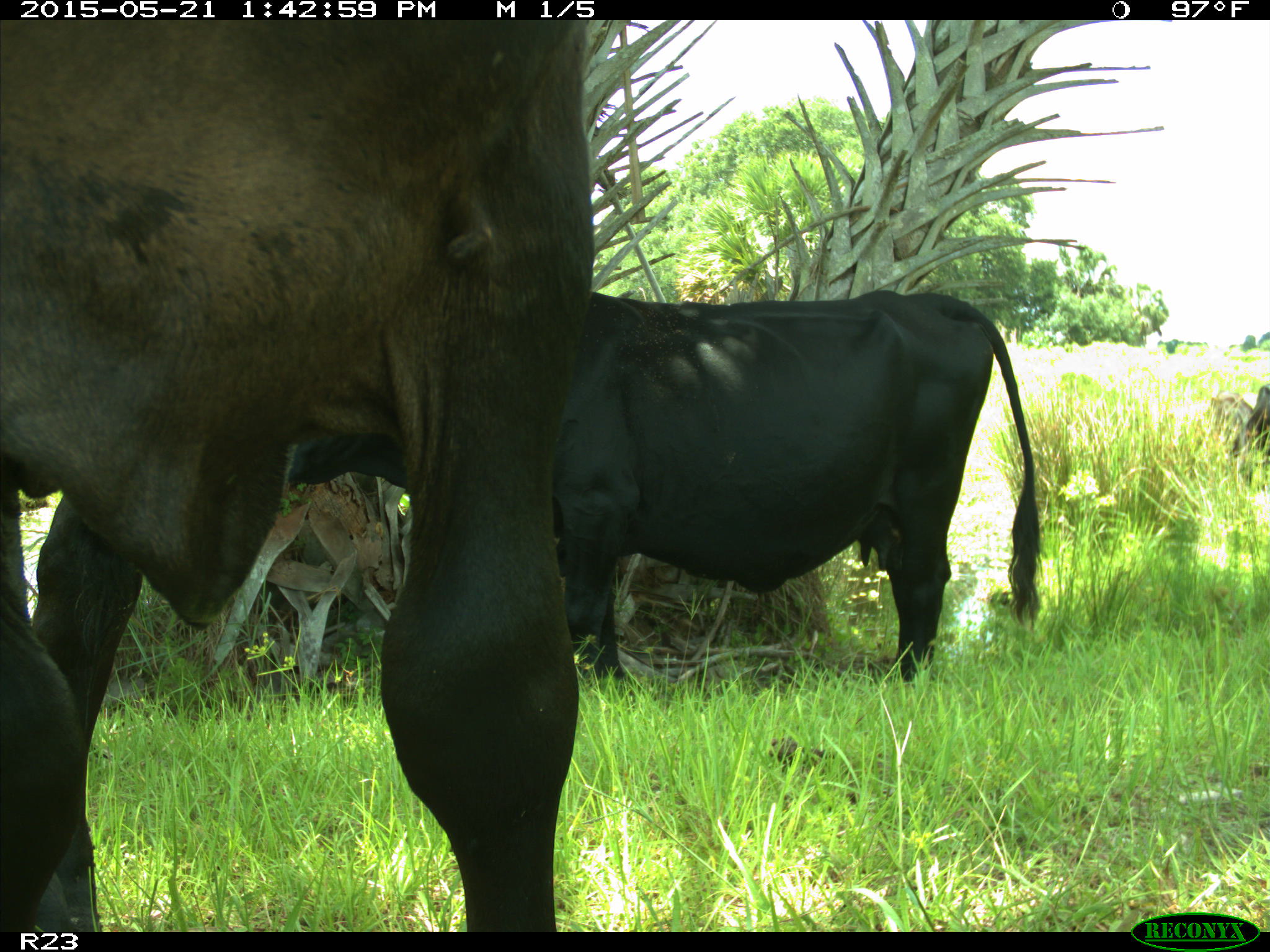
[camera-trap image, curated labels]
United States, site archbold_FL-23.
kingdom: Animalia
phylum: Chordata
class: Mammalia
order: Artiodactyla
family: Bovidae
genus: Bos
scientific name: Bos taurus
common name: domestic cow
Bos taurus (domestic cow).